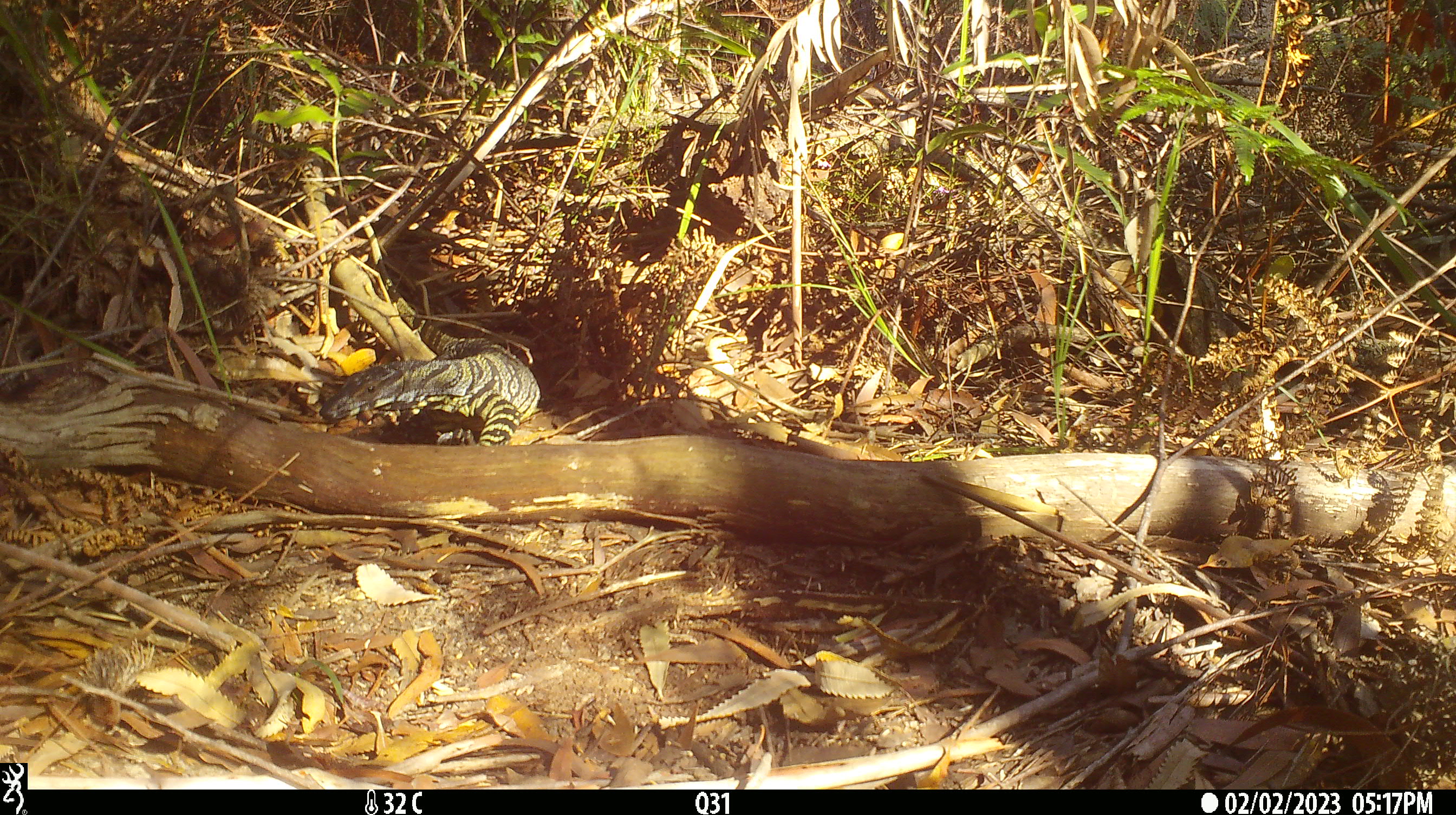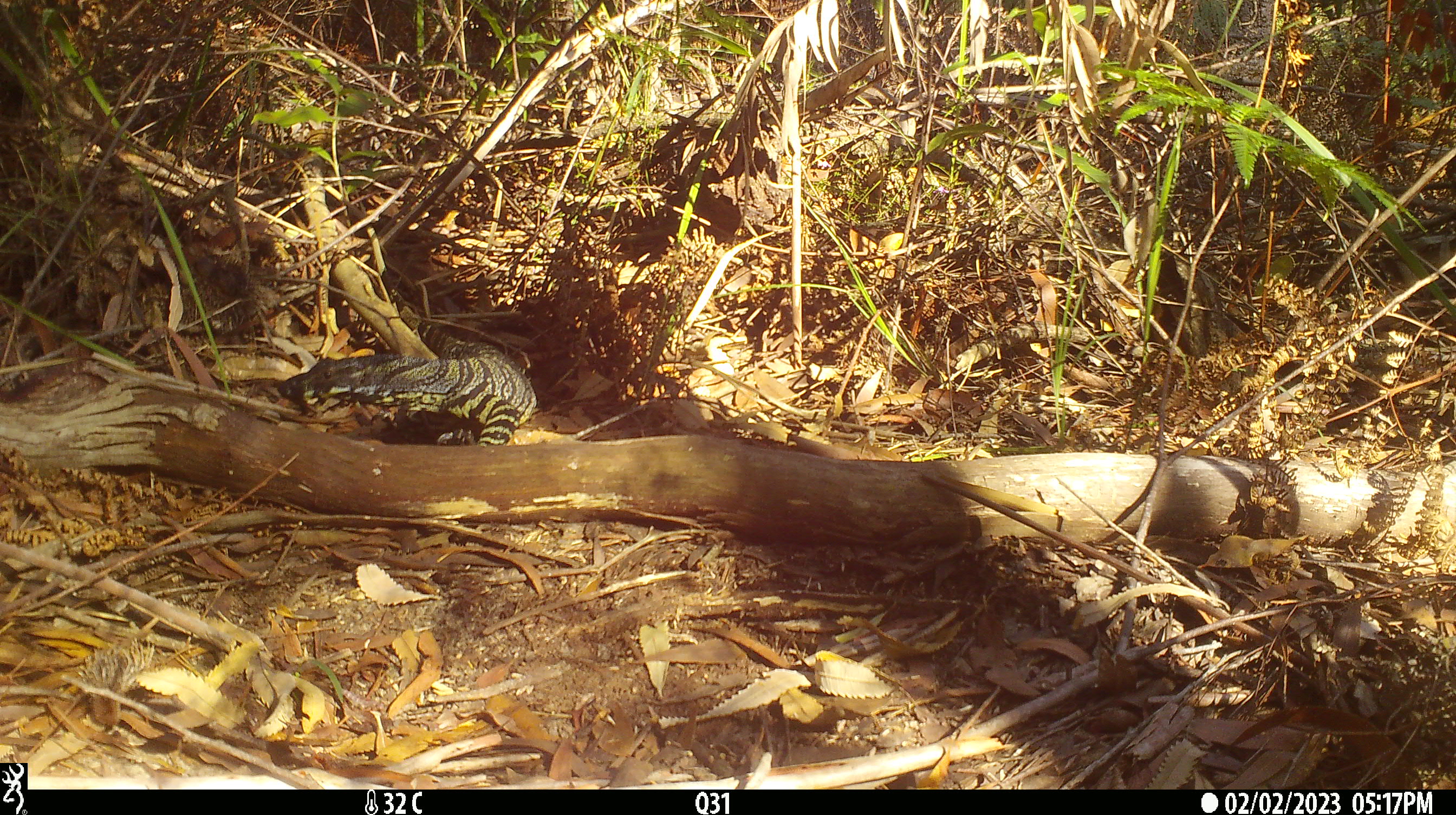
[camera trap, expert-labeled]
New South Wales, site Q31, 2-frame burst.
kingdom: Animalia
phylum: Chordata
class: Reptilia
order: Squamata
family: Varanidae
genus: Varanus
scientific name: Varanus varius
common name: lace monitor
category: goanna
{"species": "goanna (lace monitor) (Varanus varius)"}